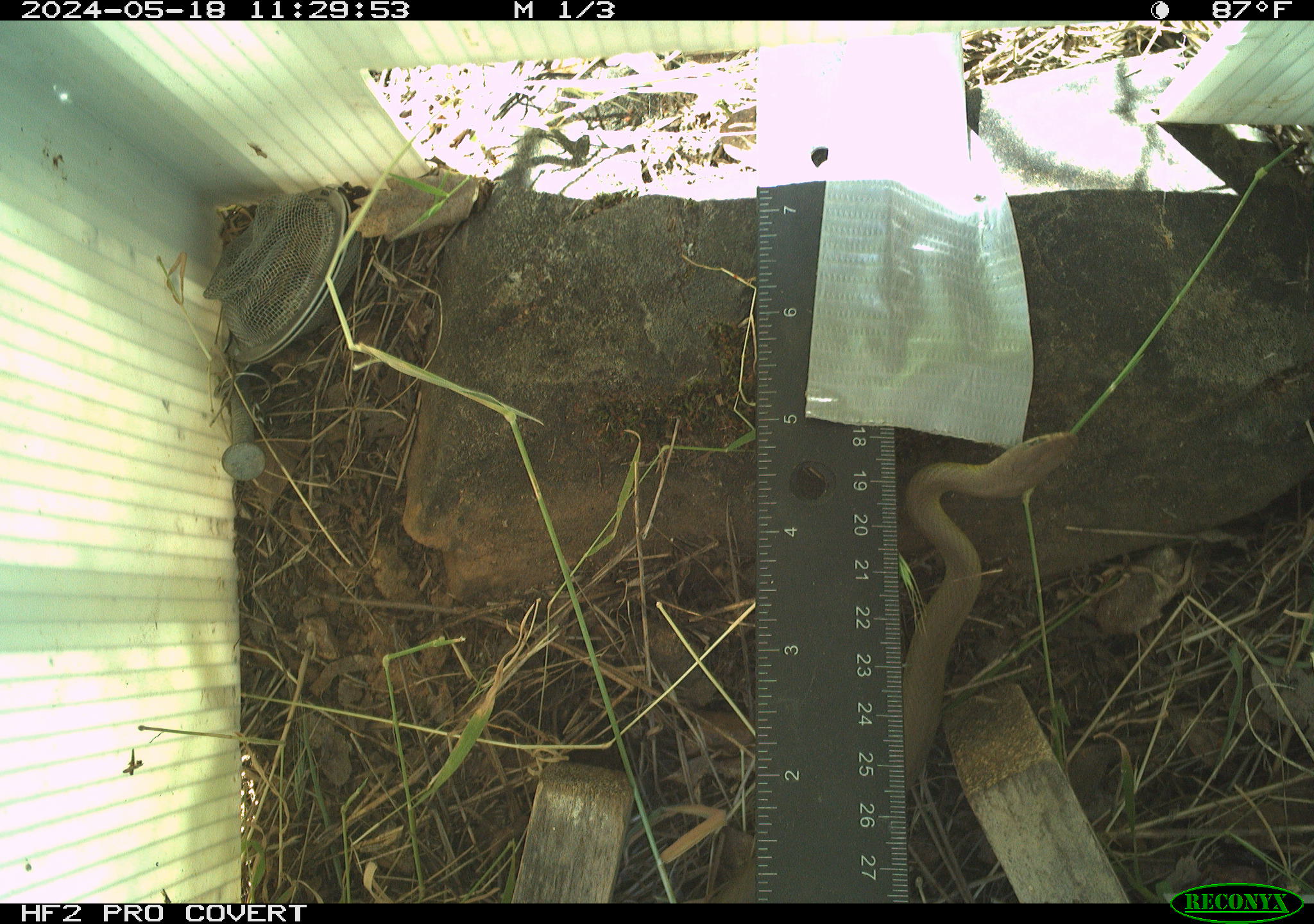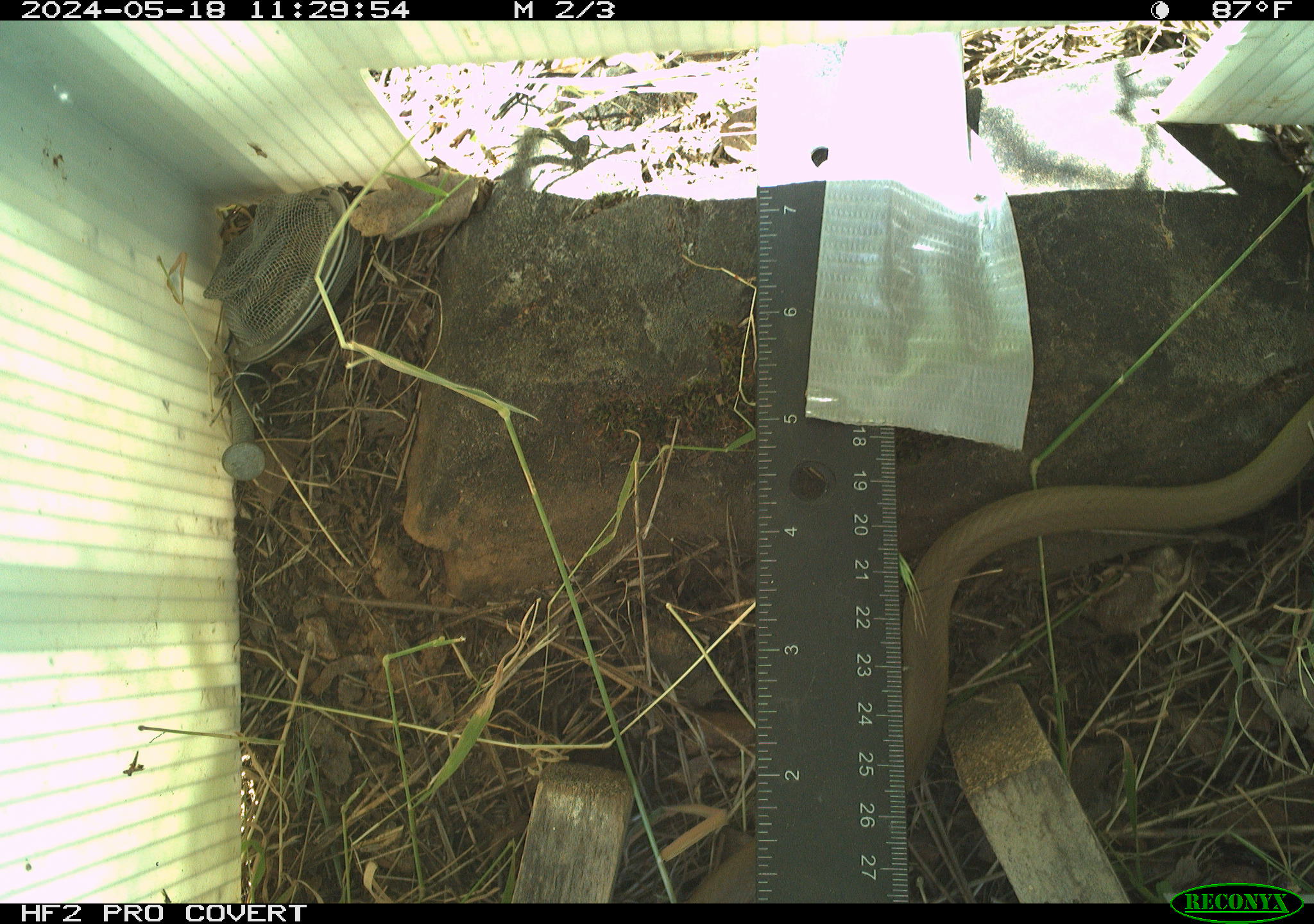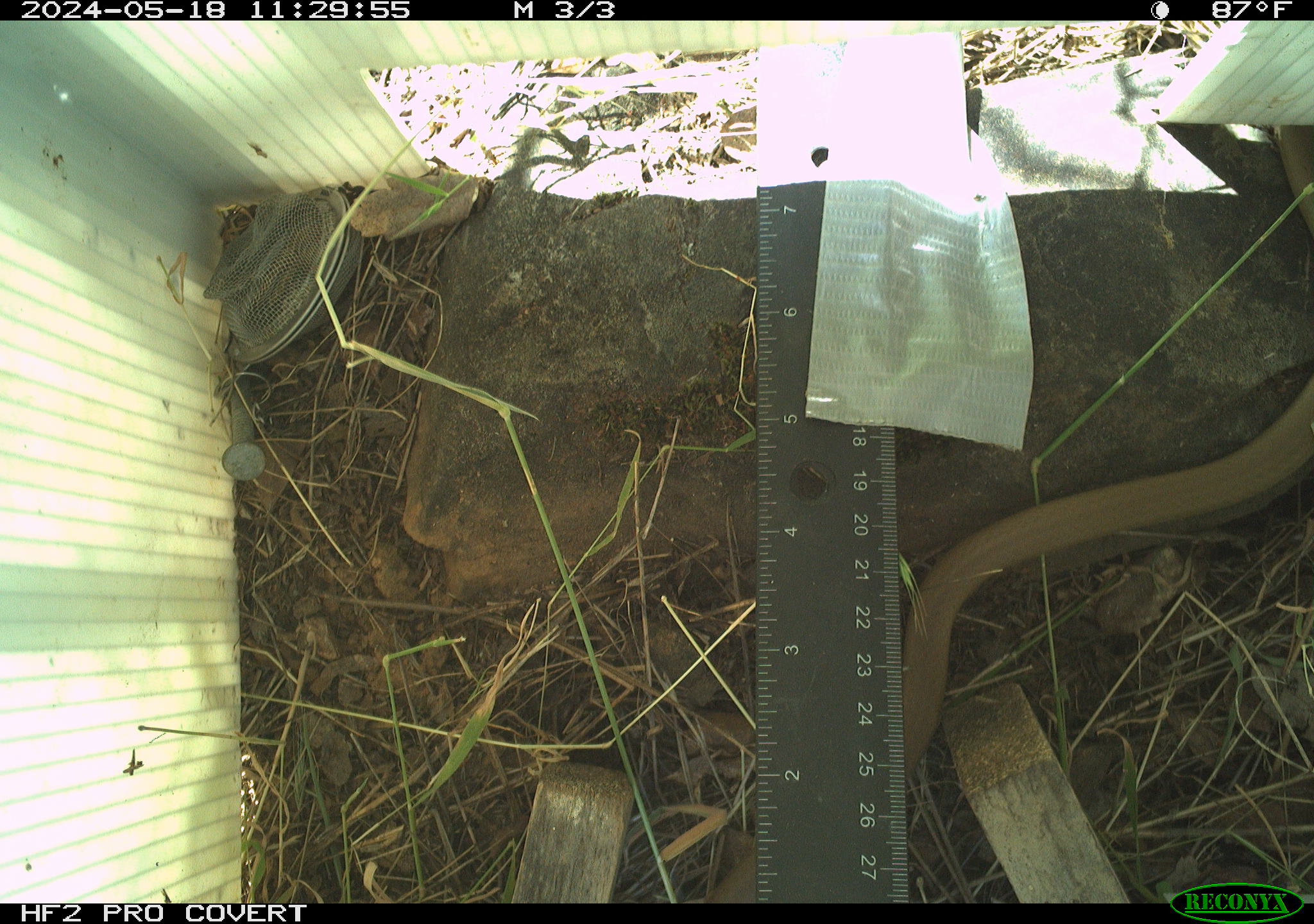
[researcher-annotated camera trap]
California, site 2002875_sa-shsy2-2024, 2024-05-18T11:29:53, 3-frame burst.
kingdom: Animalia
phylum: Chordata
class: Reptilia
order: Squamata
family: Colubridae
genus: Coluber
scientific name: Coluber constrictor mormon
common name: western yellow-bellied racer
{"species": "western yellow-bellied racer (Coluber constrictor mormon)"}